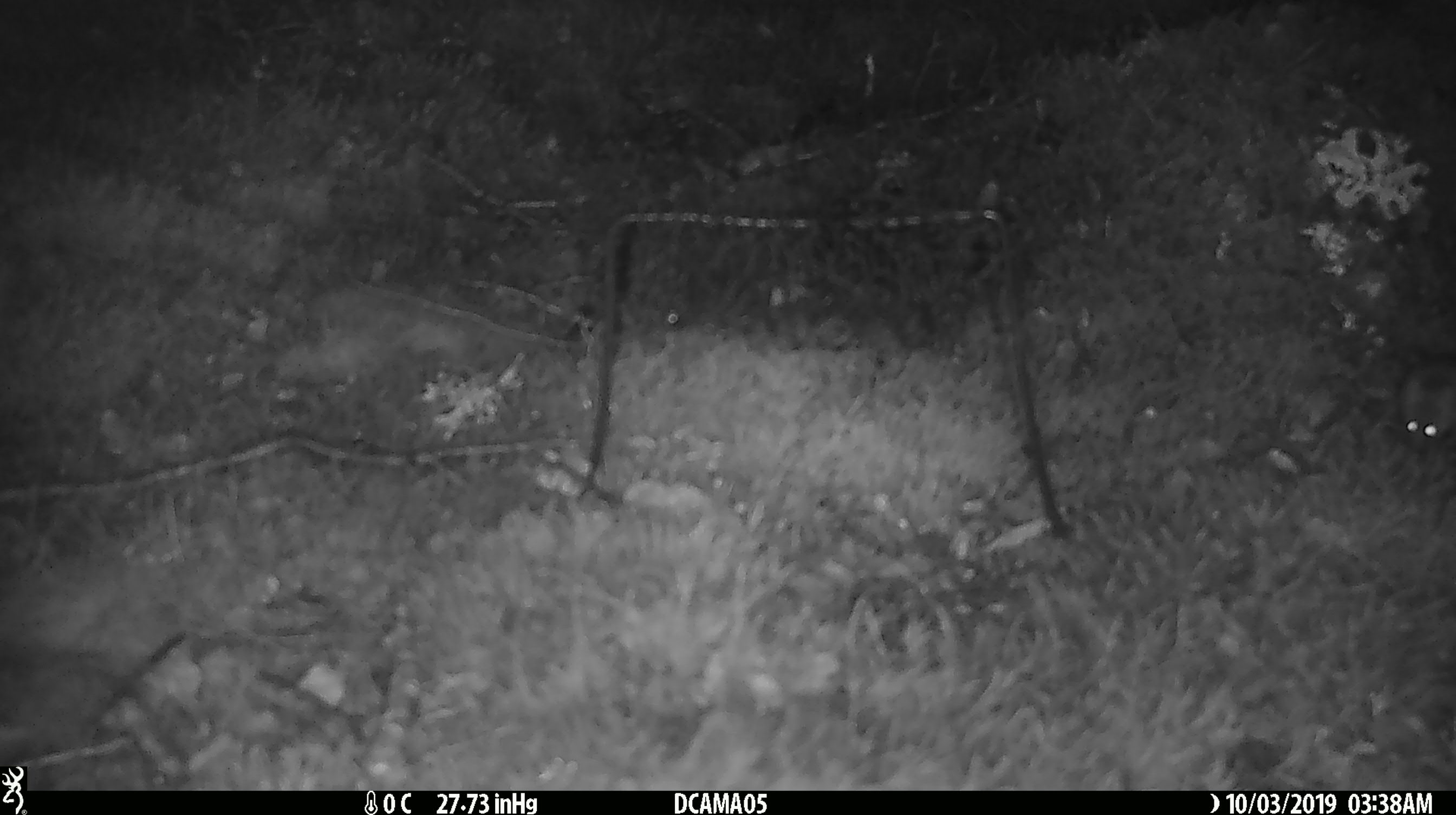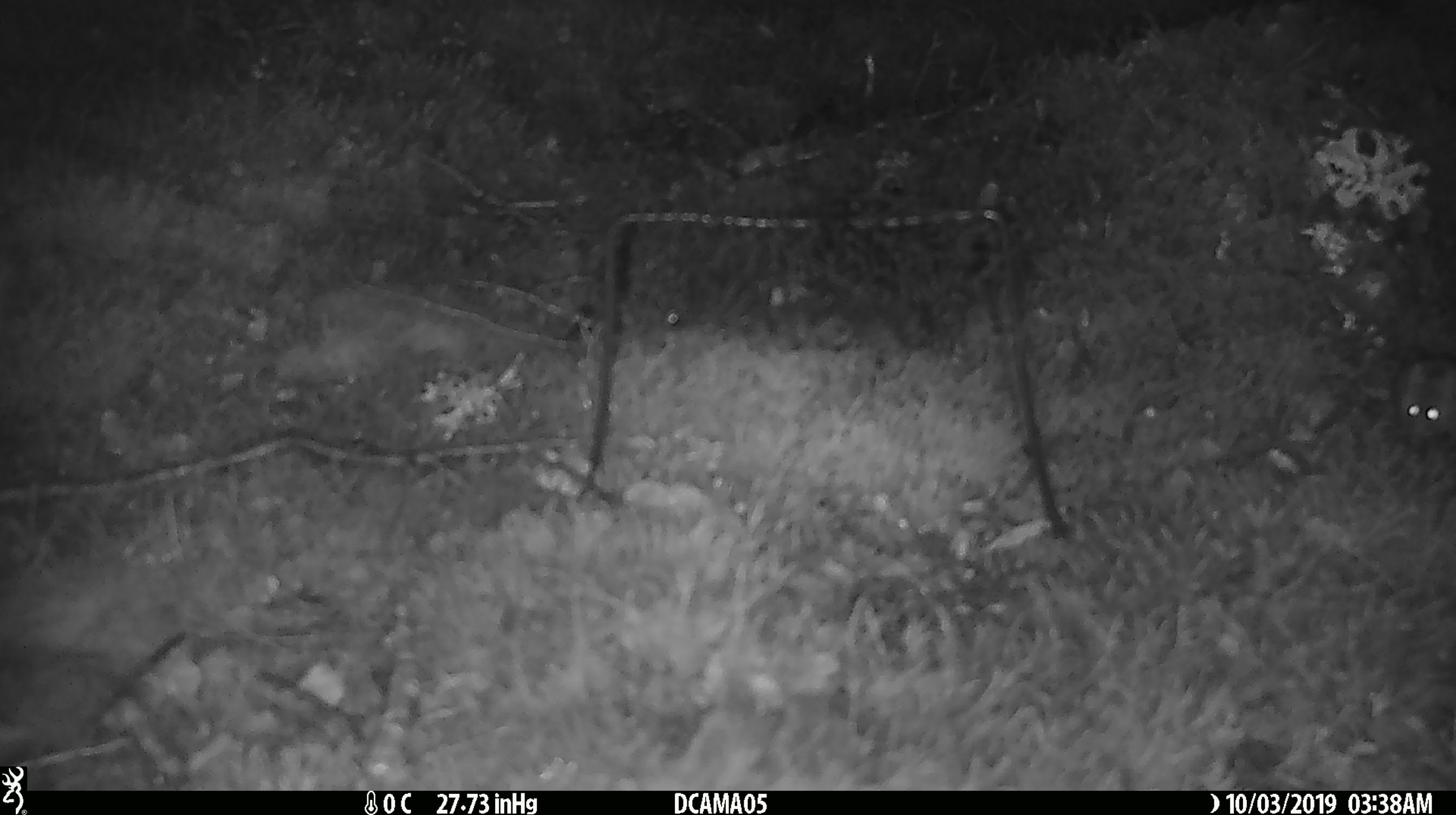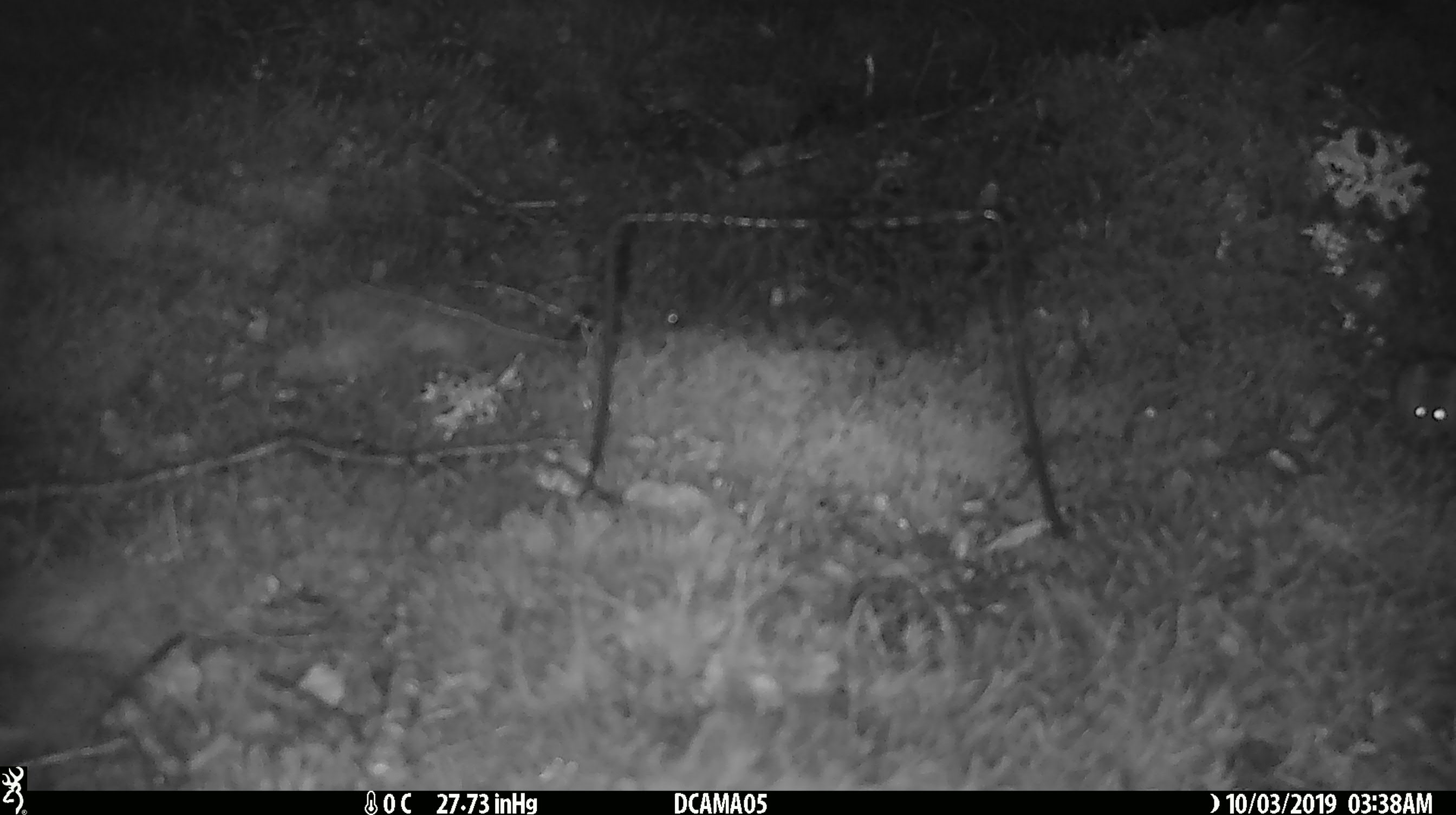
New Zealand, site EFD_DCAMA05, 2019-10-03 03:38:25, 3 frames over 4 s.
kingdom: Animalia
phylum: Chordata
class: Mammalia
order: Rodentia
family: Muridae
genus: Mus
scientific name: Mus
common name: mouse